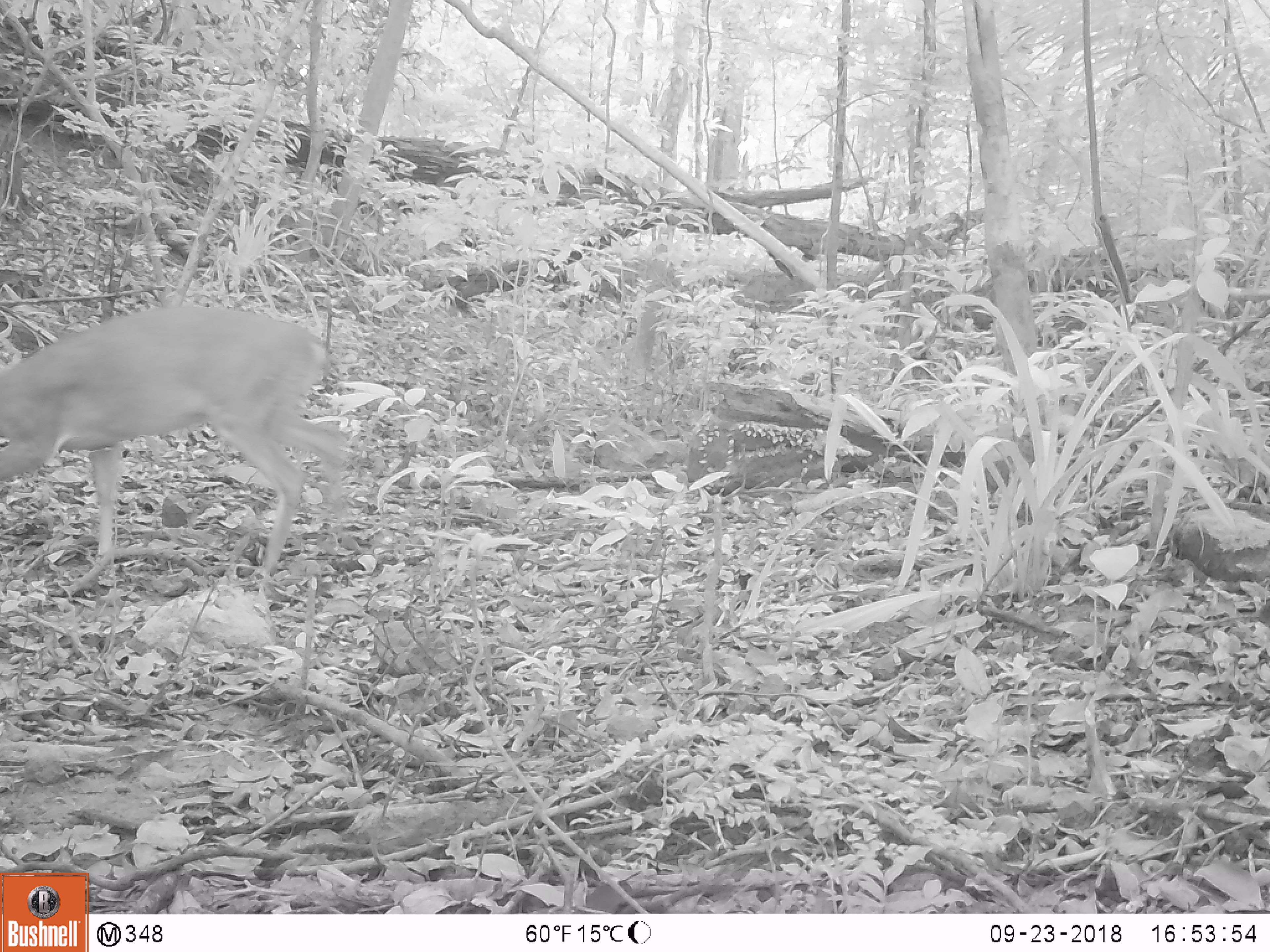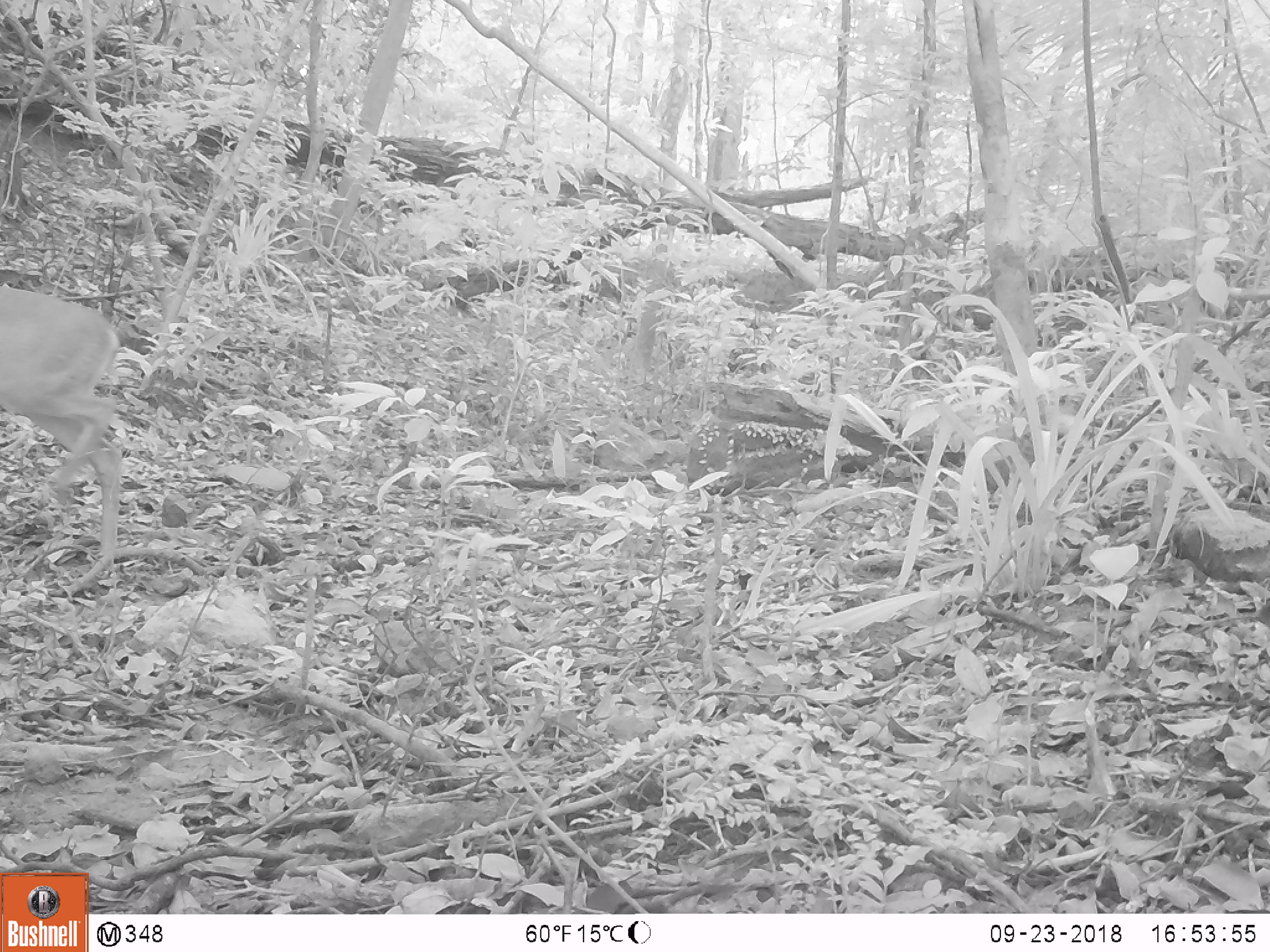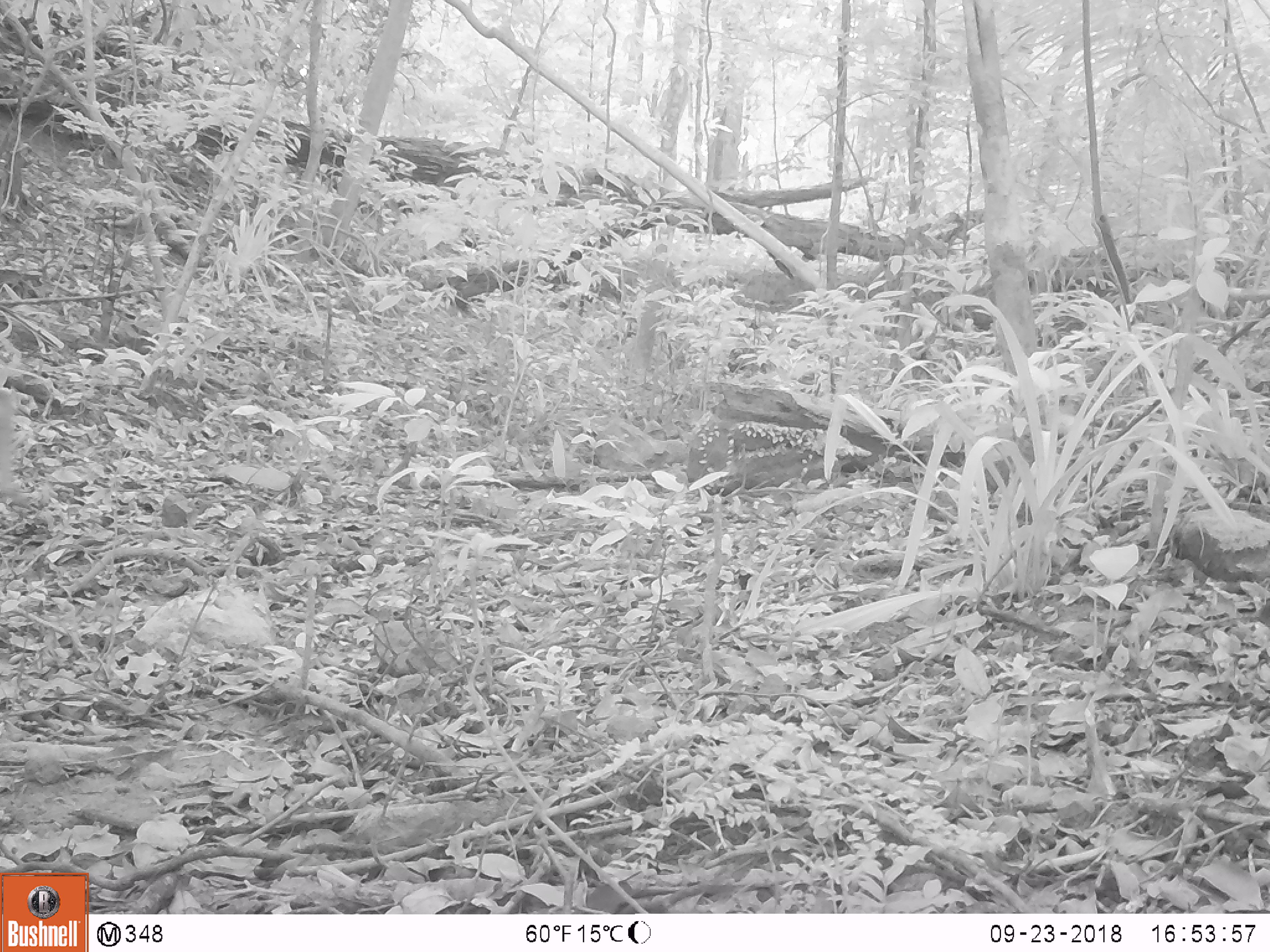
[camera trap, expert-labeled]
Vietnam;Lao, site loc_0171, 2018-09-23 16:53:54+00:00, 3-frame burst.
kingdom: Animalia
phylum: Chordata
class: Mammalia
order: Artiodactyla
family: Cervidae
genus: Muntiacus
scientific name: Muntiacus vuquangensis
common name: large-antlered muntjac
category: large antlered muntjac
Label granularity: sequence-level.